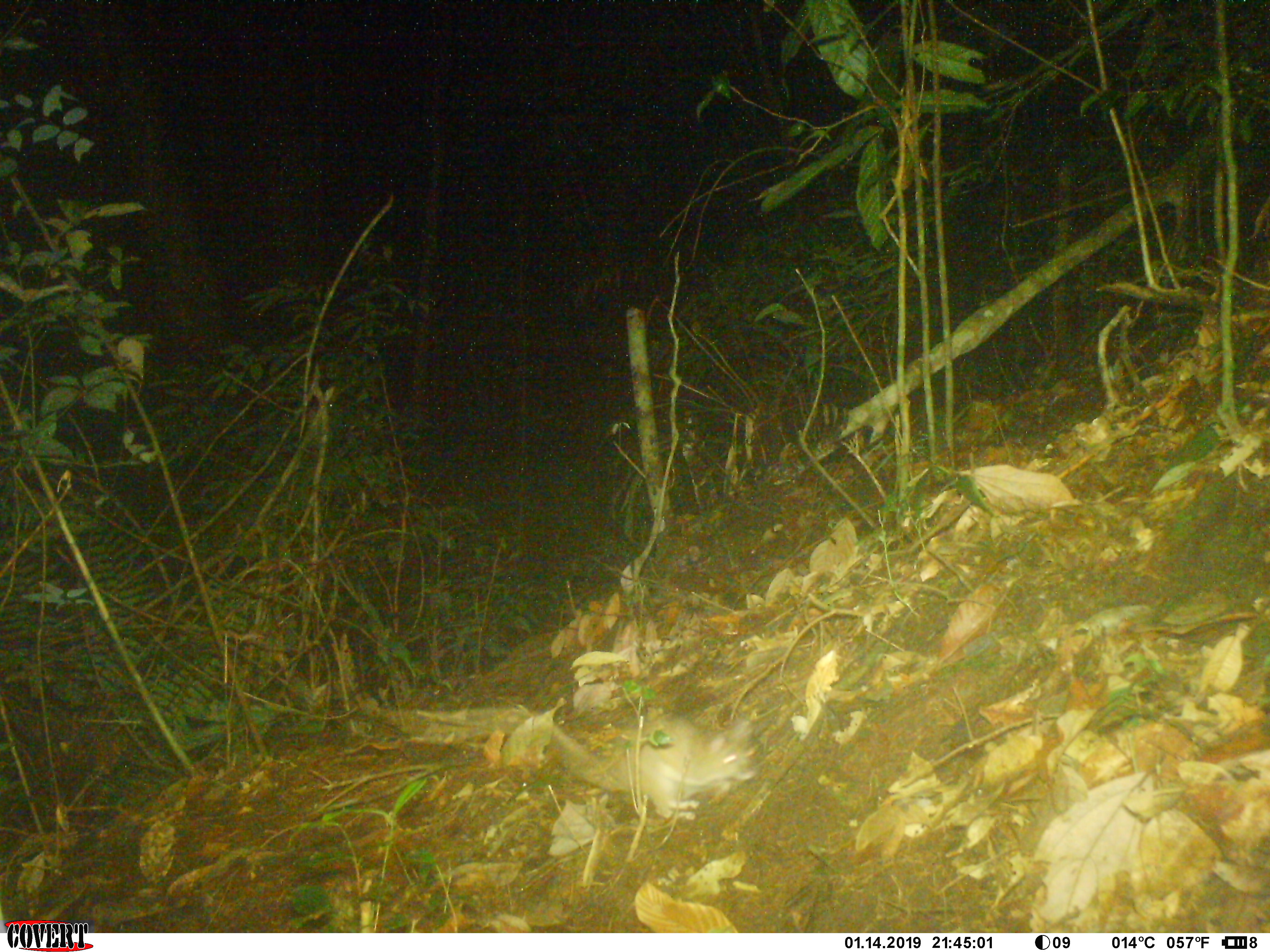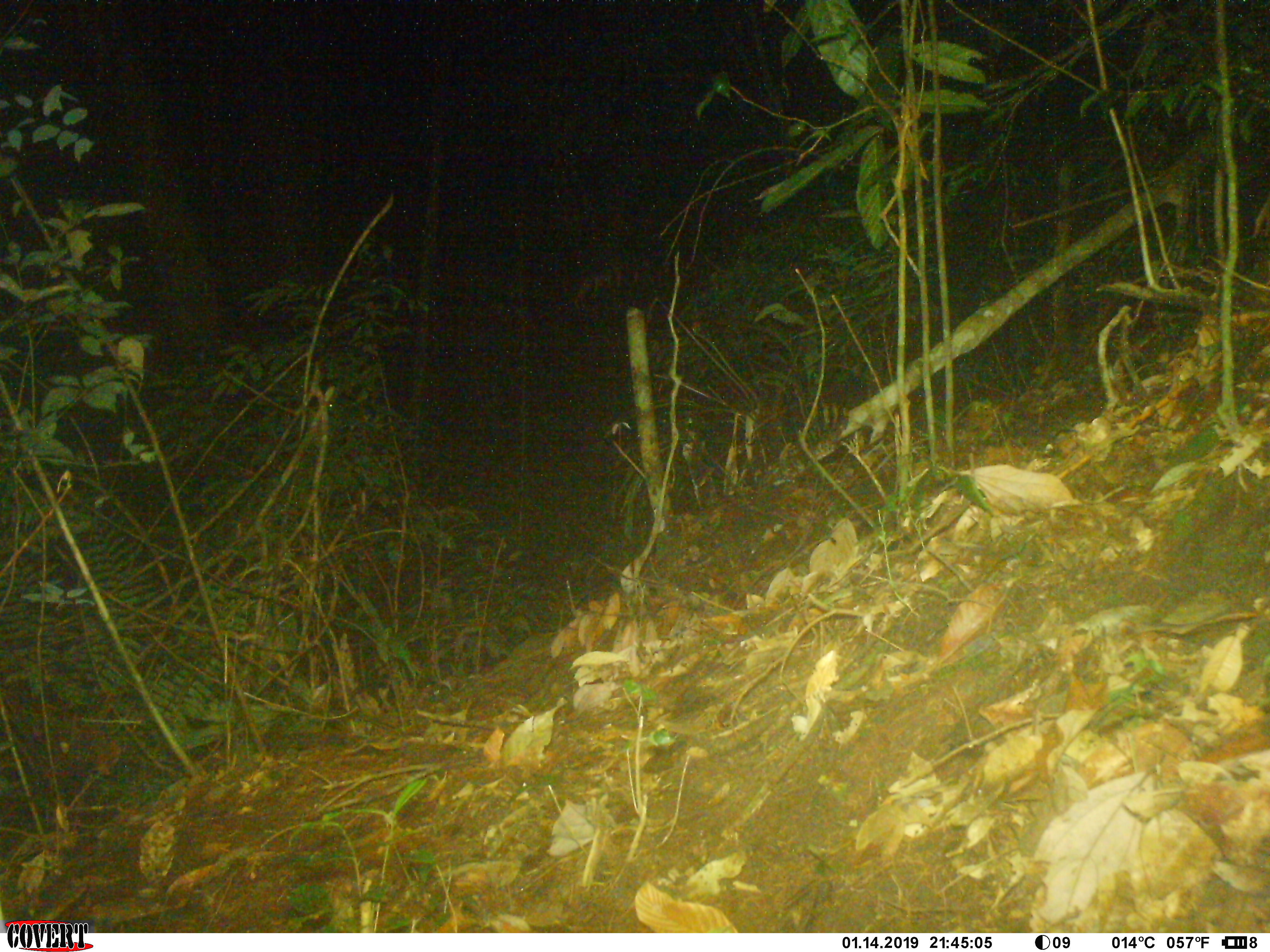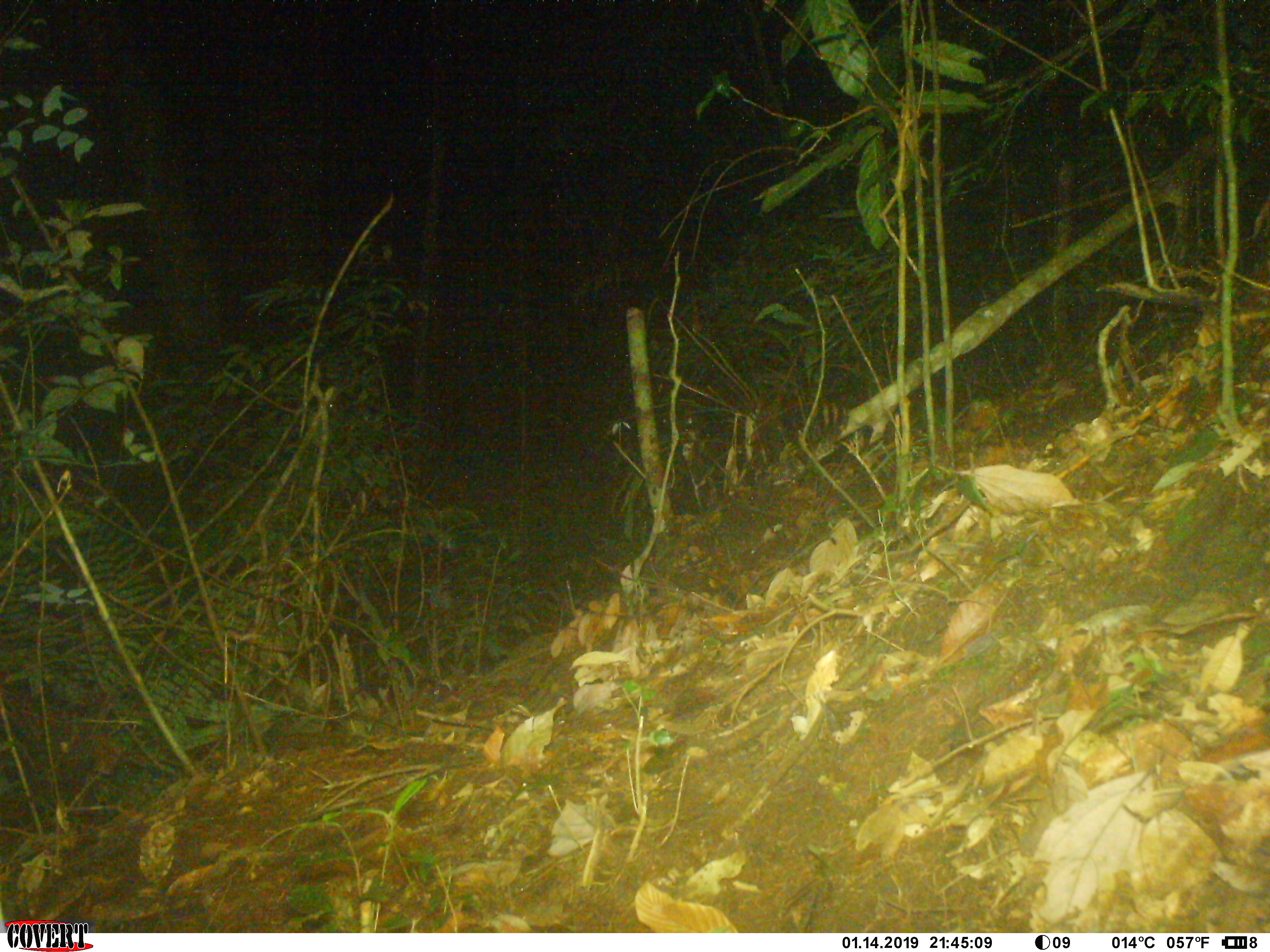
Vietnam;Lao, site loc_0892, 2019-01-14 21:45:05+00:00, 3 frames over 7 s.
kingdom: Animalia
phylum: Chordata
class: Mammalia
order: Rodentia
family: Muridae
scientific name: Muridae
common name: old-world mice and rats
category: unidentified murid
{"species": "unidentified murid (old-world mice and rats) (Muridae)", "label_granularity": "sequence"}